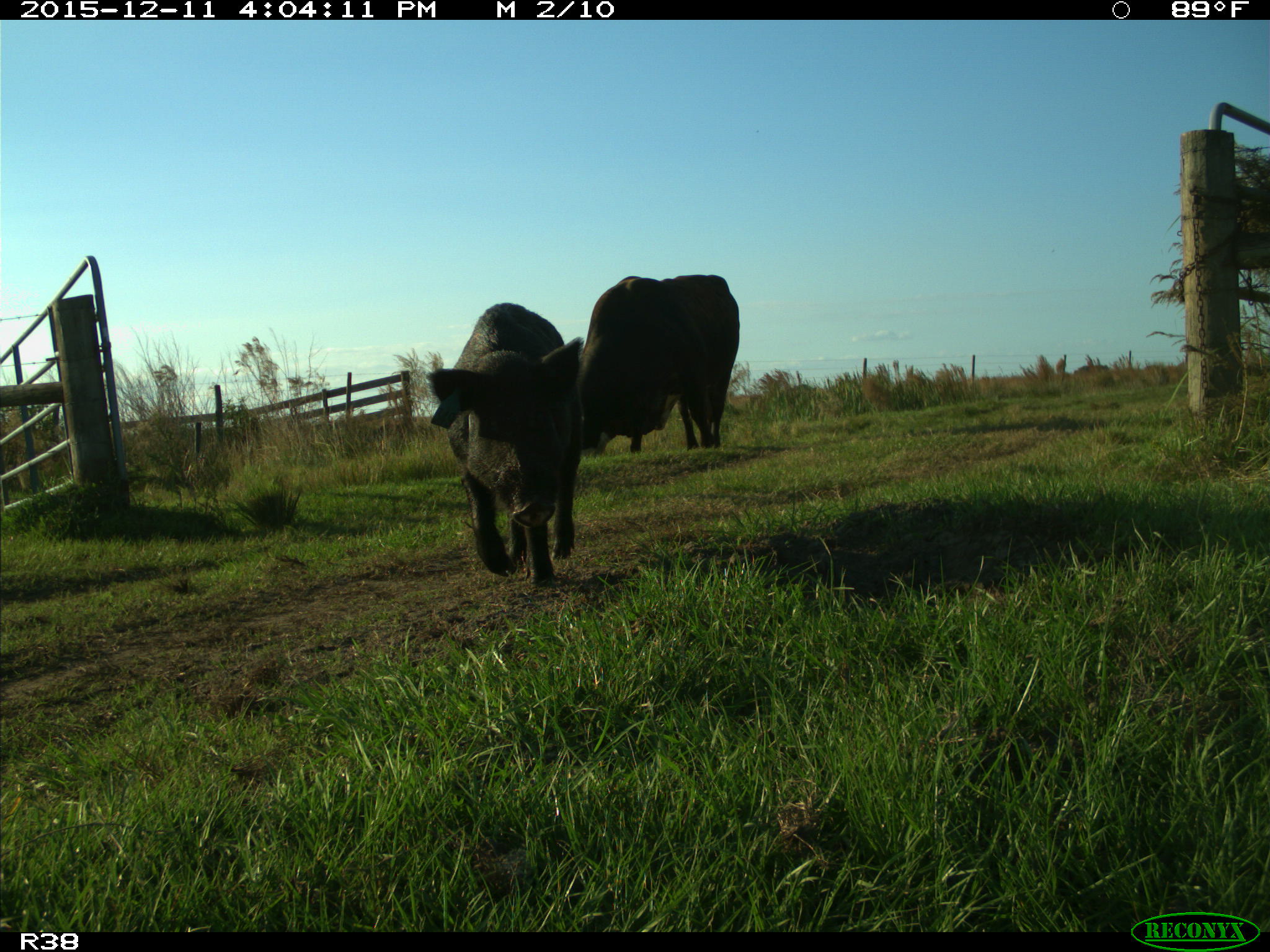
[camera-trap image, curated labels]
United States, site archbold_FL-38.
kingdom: Animalia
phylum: Chordata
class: Mammalia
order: Artiodactyla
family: Suidae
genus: Sus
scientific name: Sus scrofa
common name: wild boar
Sus scrofa (wild boar).